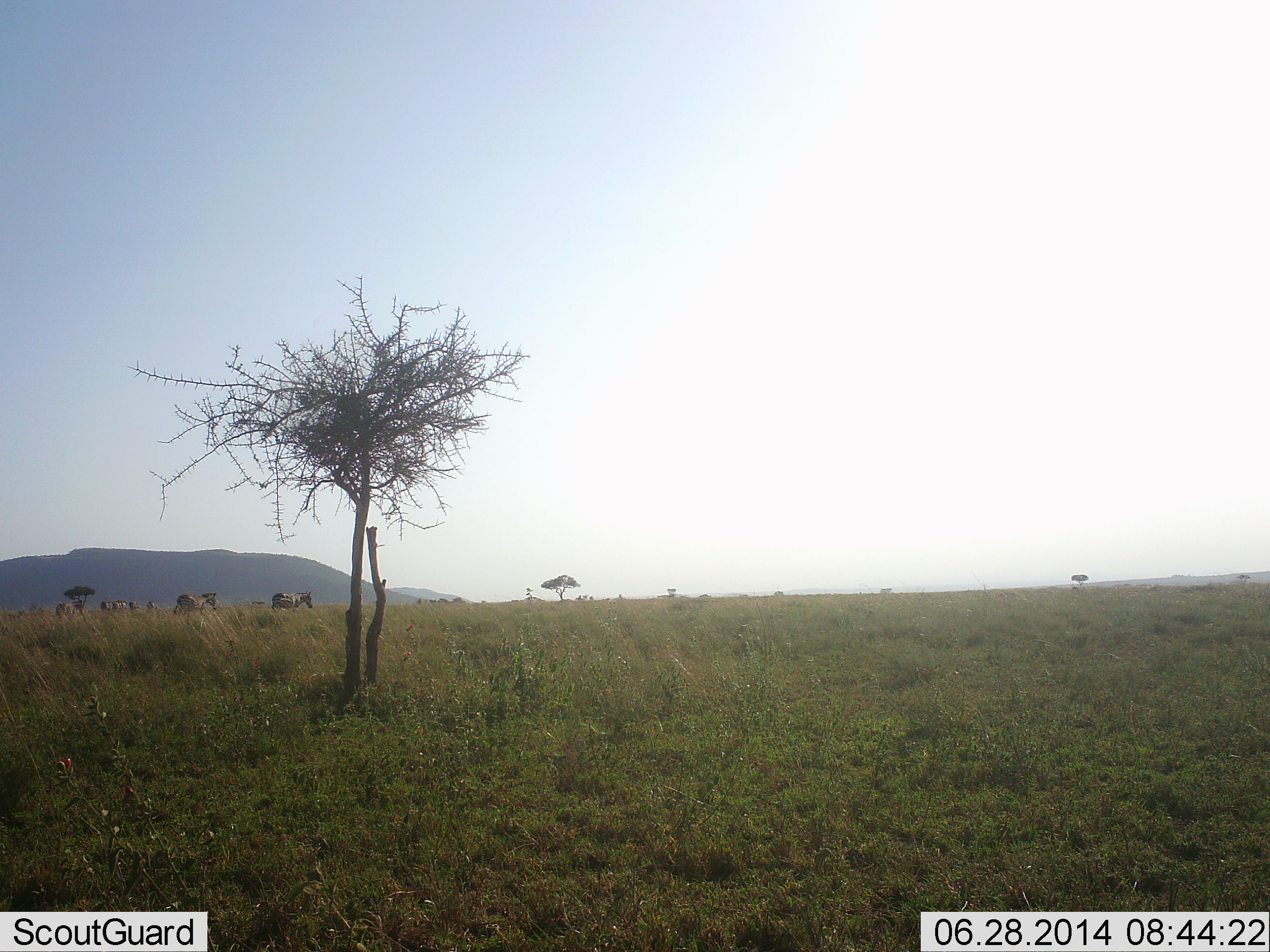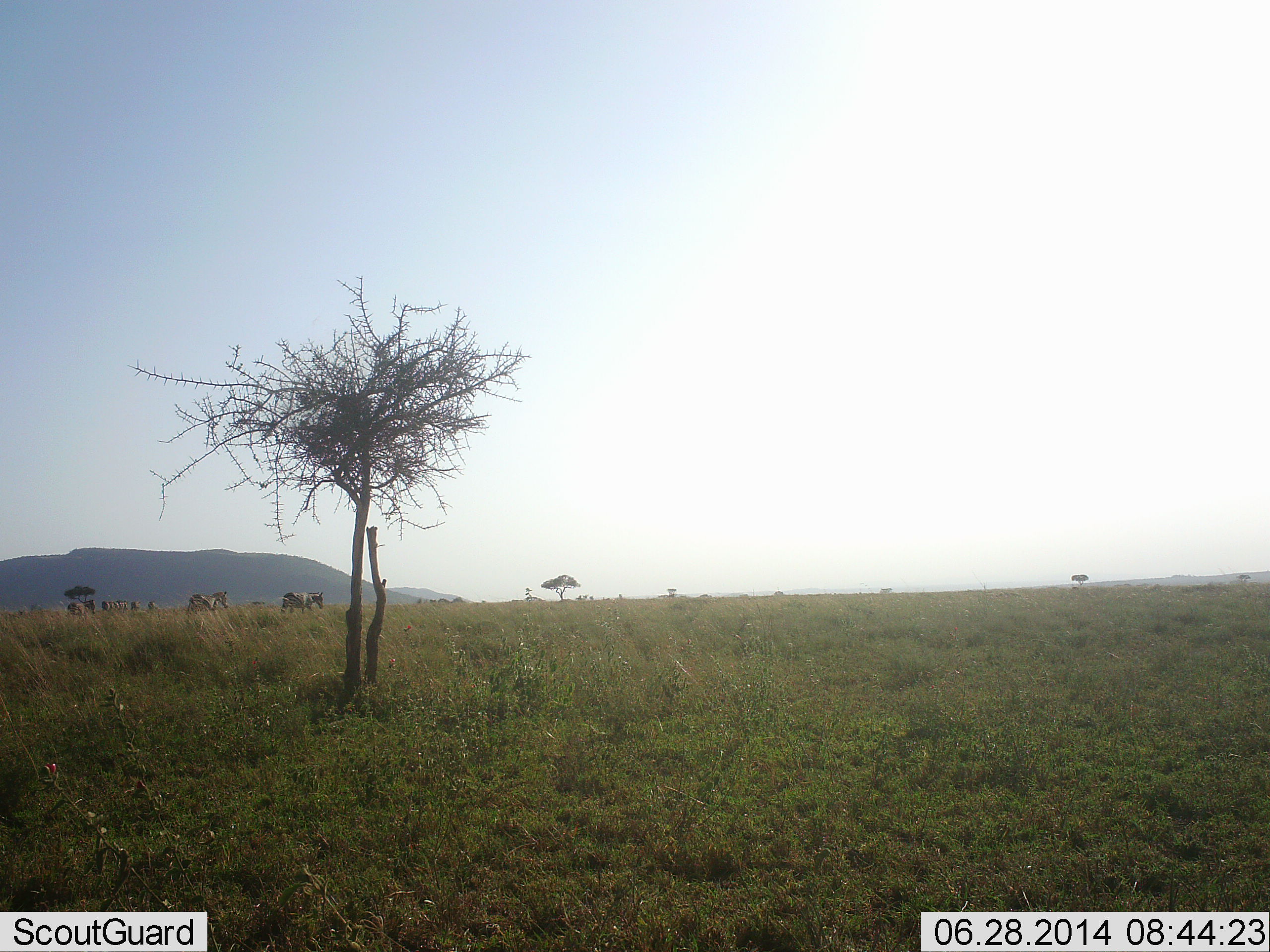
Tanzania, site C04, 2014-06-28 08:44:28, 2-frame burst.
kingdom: Animalia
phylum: Chordata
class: Mammalia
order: Perissodactyla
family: Equidae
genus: Equus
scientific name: Equus quagga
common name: plains zebra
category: zebra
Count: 5.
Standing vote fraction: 10%.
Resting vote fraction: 0%.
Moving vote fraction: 100%.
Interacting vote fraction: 0%.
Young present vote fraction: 0%.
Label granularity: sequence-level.